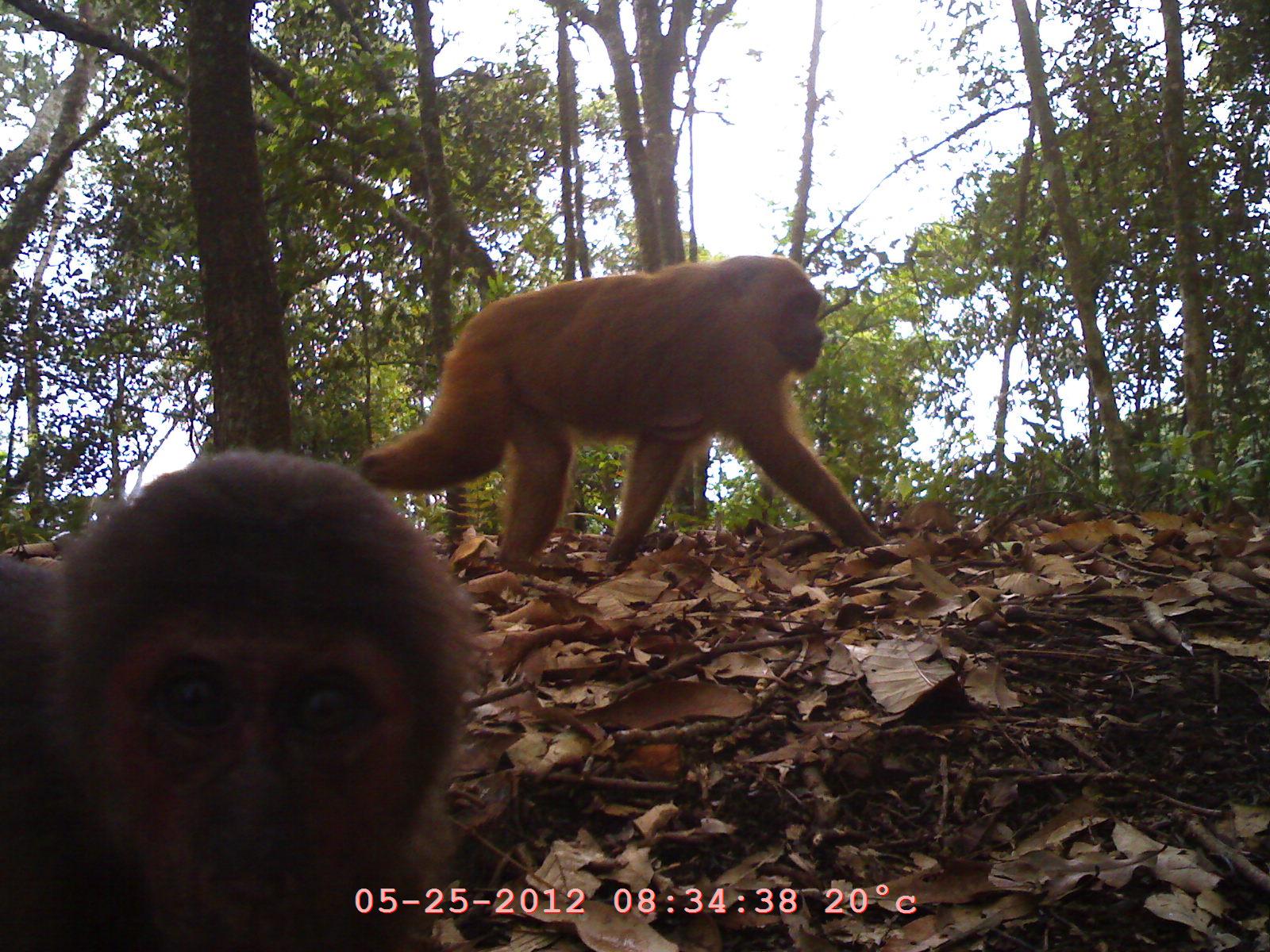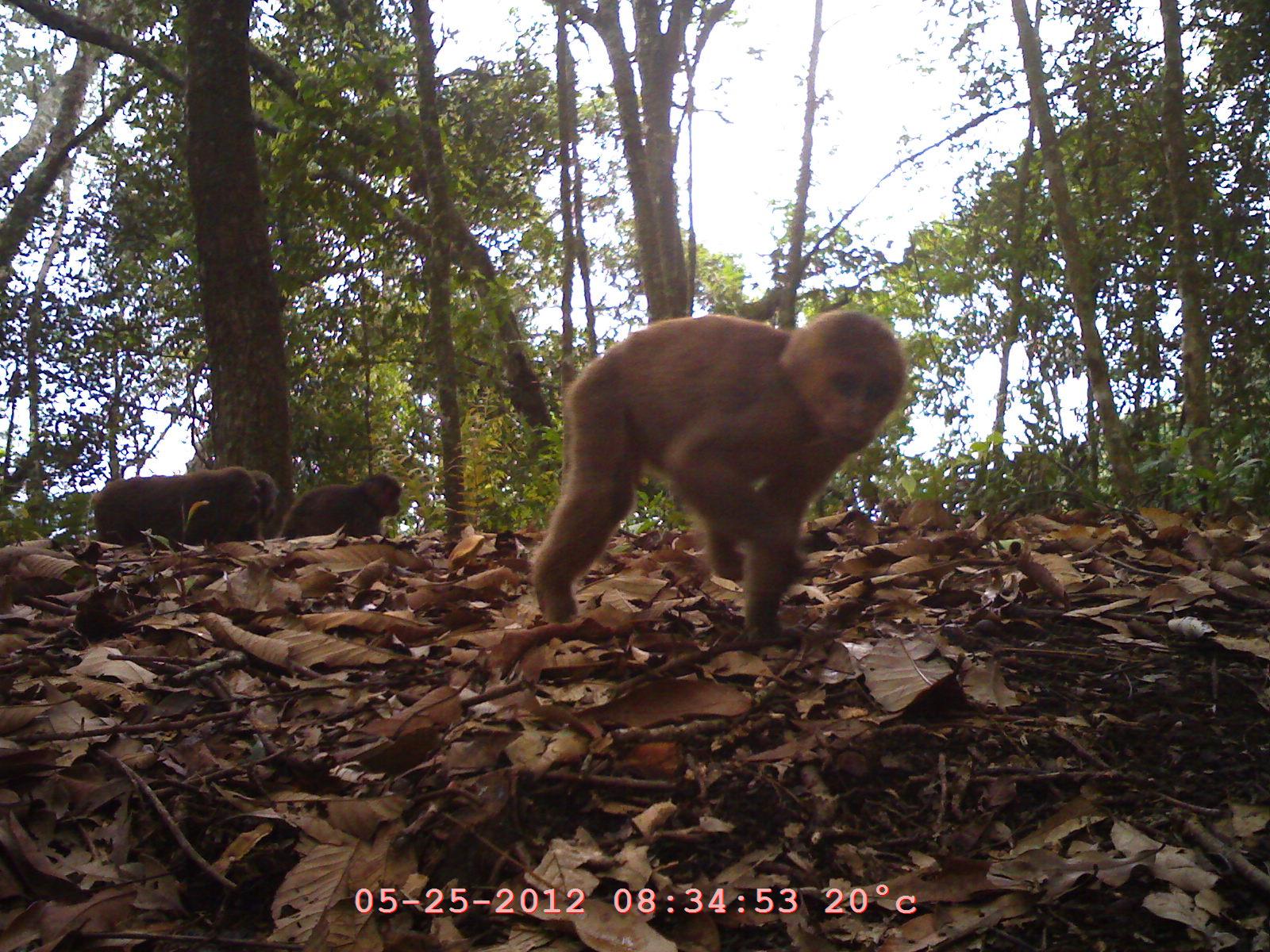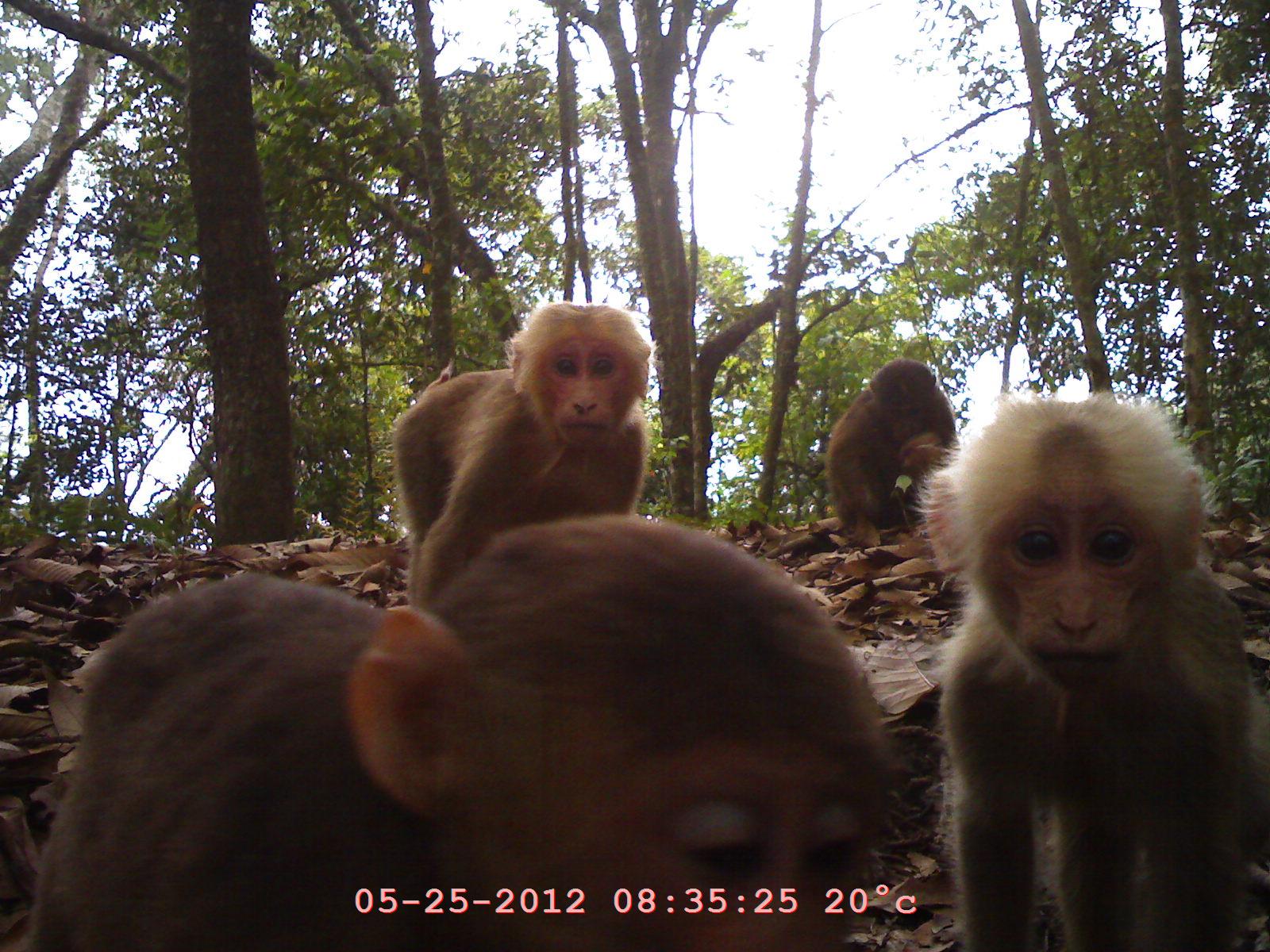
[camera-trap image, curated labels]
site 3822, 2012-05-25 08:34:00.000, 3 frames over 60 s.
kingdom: Animalia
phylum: Chordata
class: Mammalia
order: Primates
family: Cercopithecidae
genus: Macaca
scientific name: Macaca arctoides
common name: stump-tailed macaque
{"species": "Macaca arctoides (stump-tailed macaque)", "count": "1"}